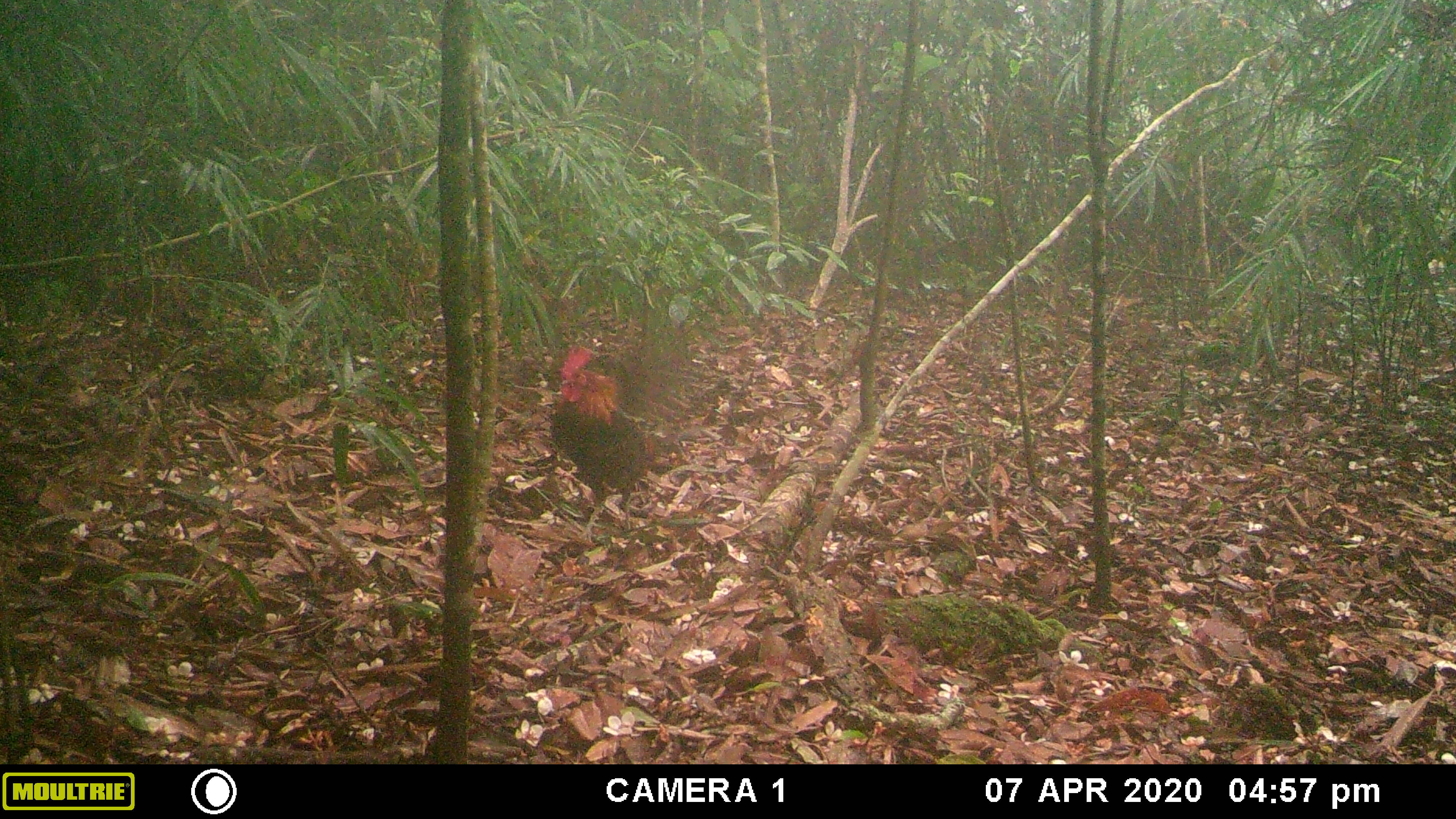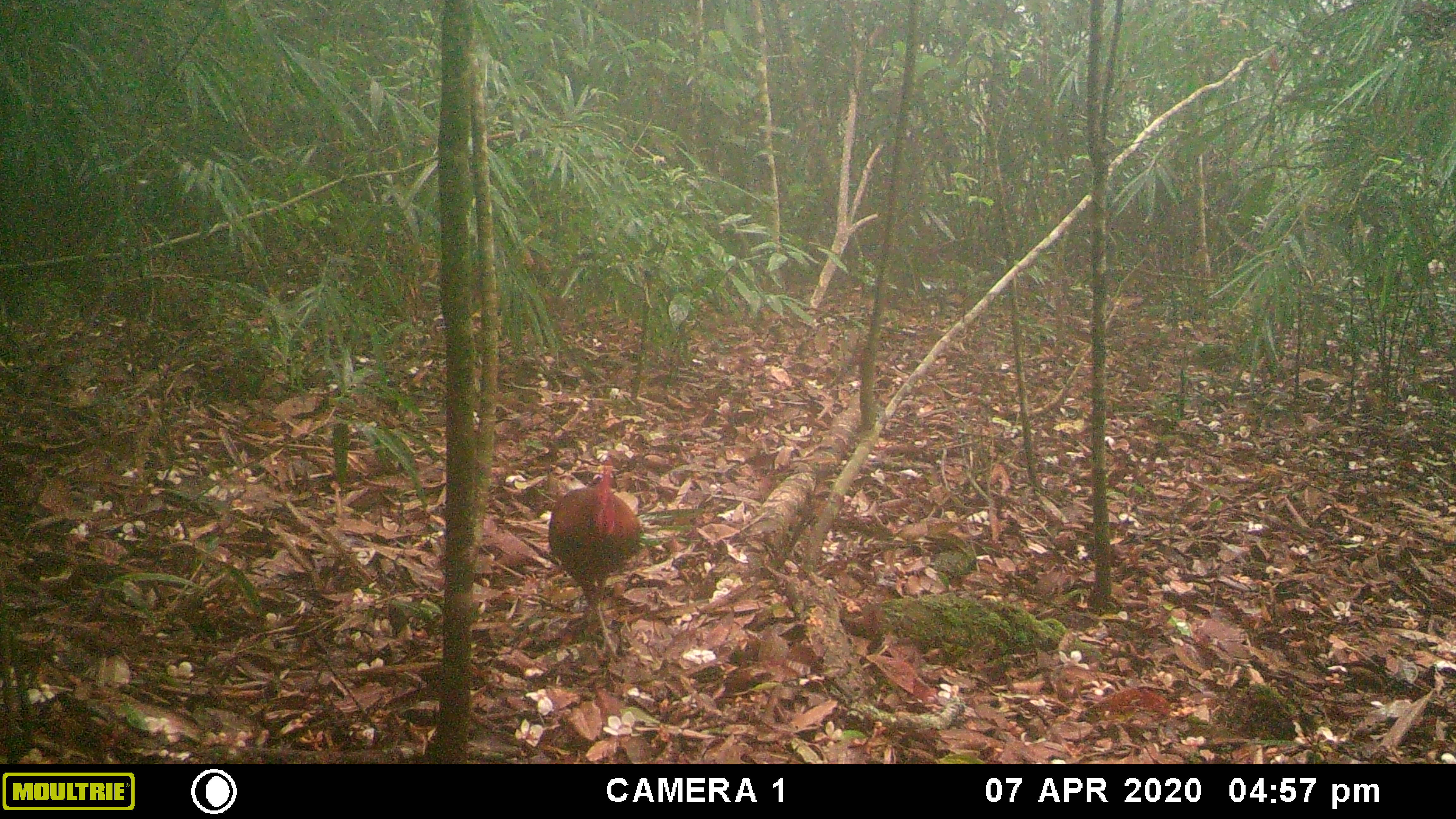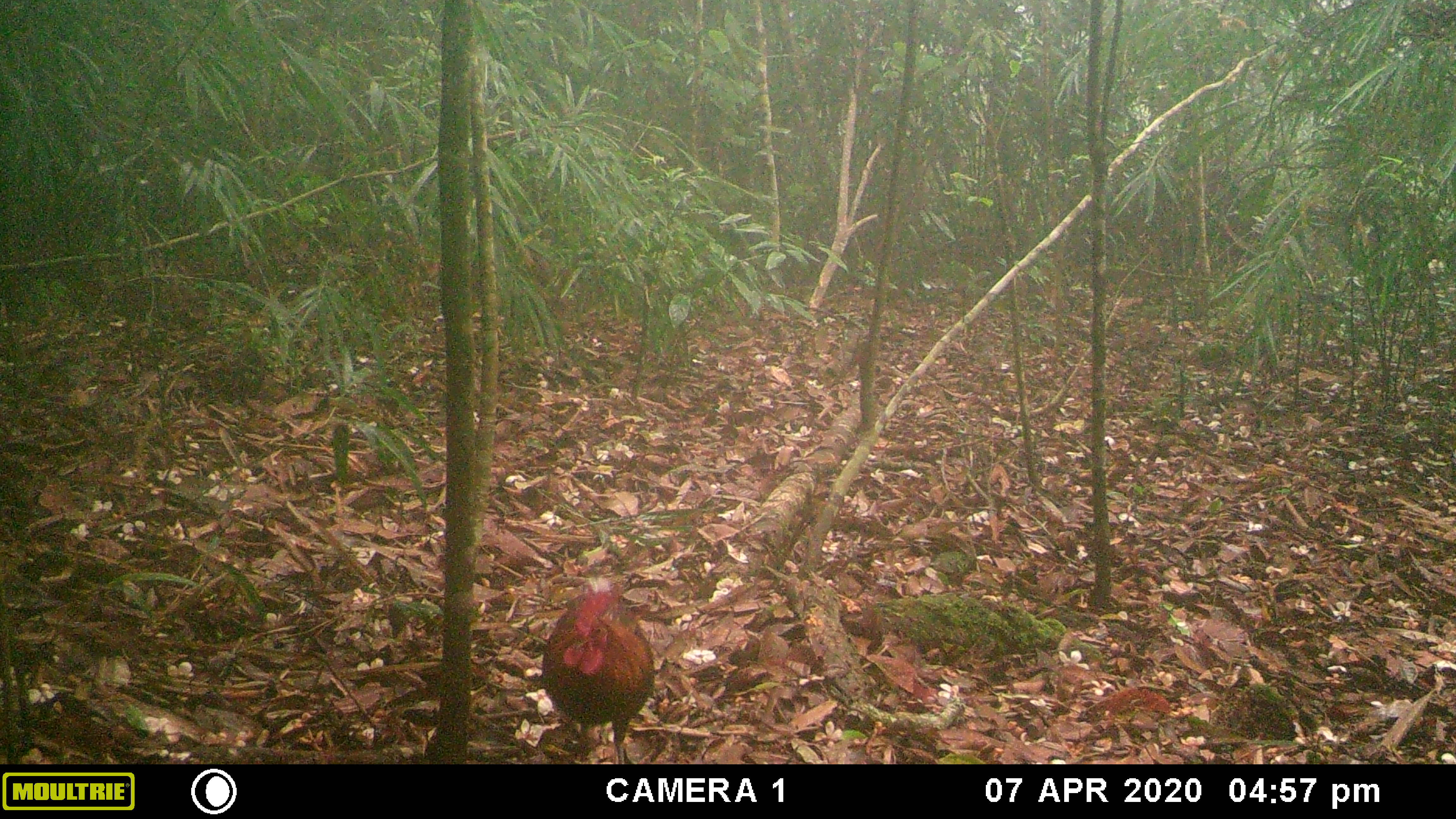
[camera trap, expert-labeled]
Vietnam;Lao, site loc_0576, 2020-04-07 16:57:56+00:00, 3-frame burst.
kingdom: Animalia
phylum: Chordata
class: Aves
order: Galliformes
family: Phasianidae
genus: Gallus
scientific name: Gallus gallus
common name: red junglefowl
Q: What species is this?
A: Red junglefowl (Gallus gallus).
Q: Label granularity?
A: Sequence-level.